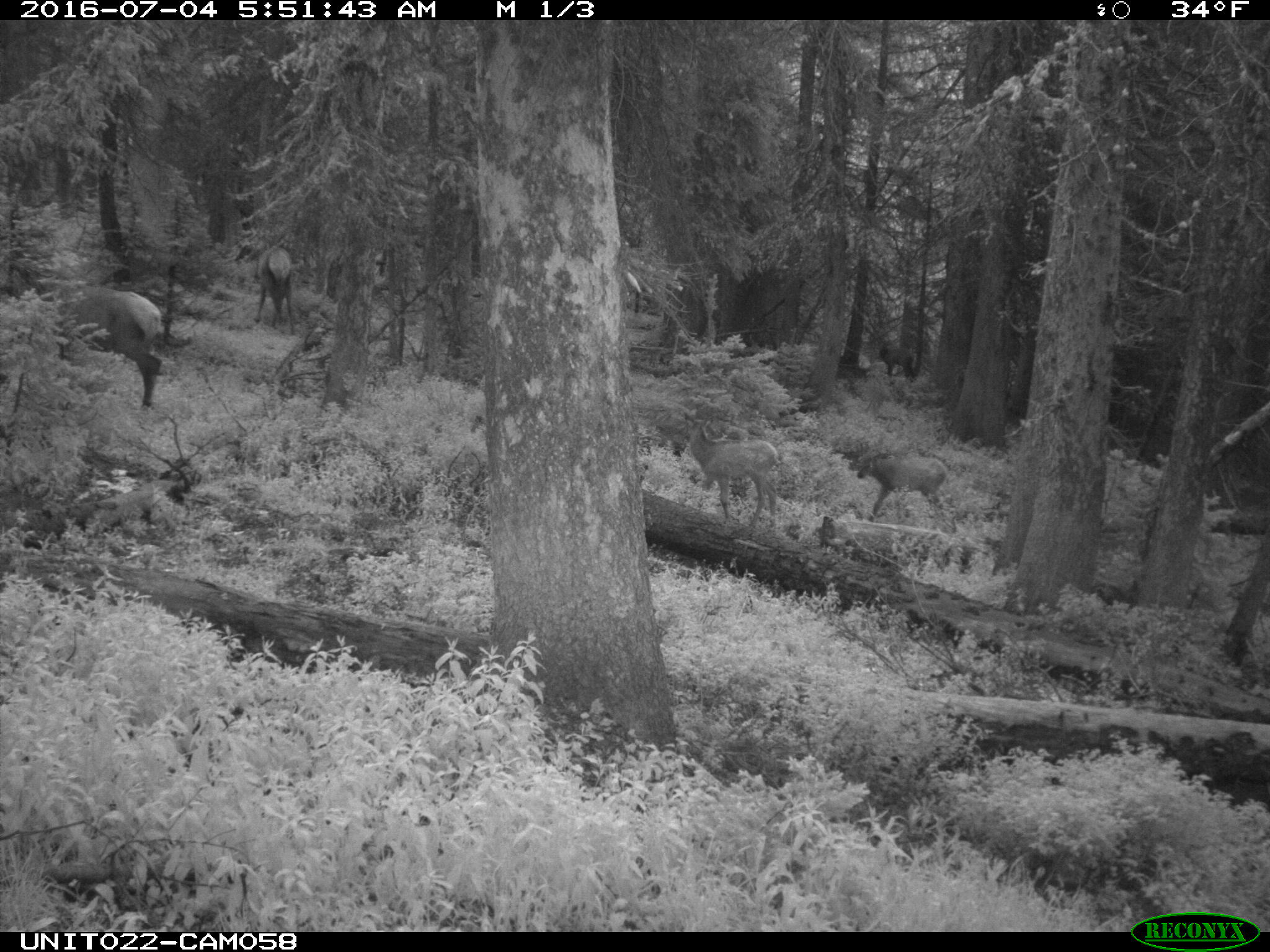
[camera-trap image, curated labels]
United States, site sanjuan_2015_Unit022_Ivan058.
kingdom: Animalia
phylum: Chordata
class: Mammalia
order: Artiodactyla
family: Cervidae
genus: Cervus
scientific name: Cervus elaphus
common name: red deer